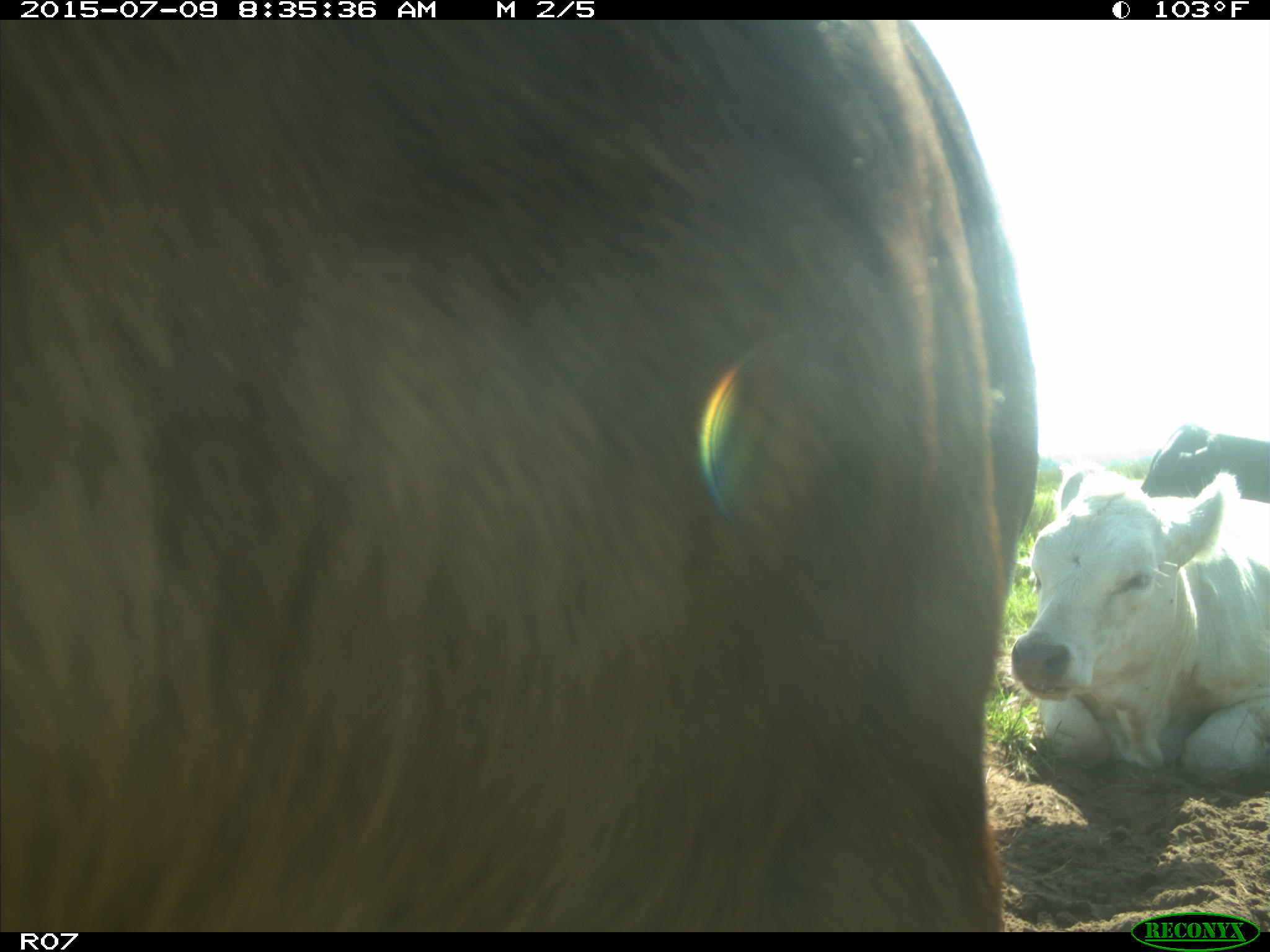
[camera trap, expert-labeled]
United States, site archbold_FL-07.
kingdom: Animalia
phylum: Chordata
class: Mammalia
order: Artiodactyla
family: Bovidae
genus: Bos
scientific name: Bos taurus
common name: domestic cow